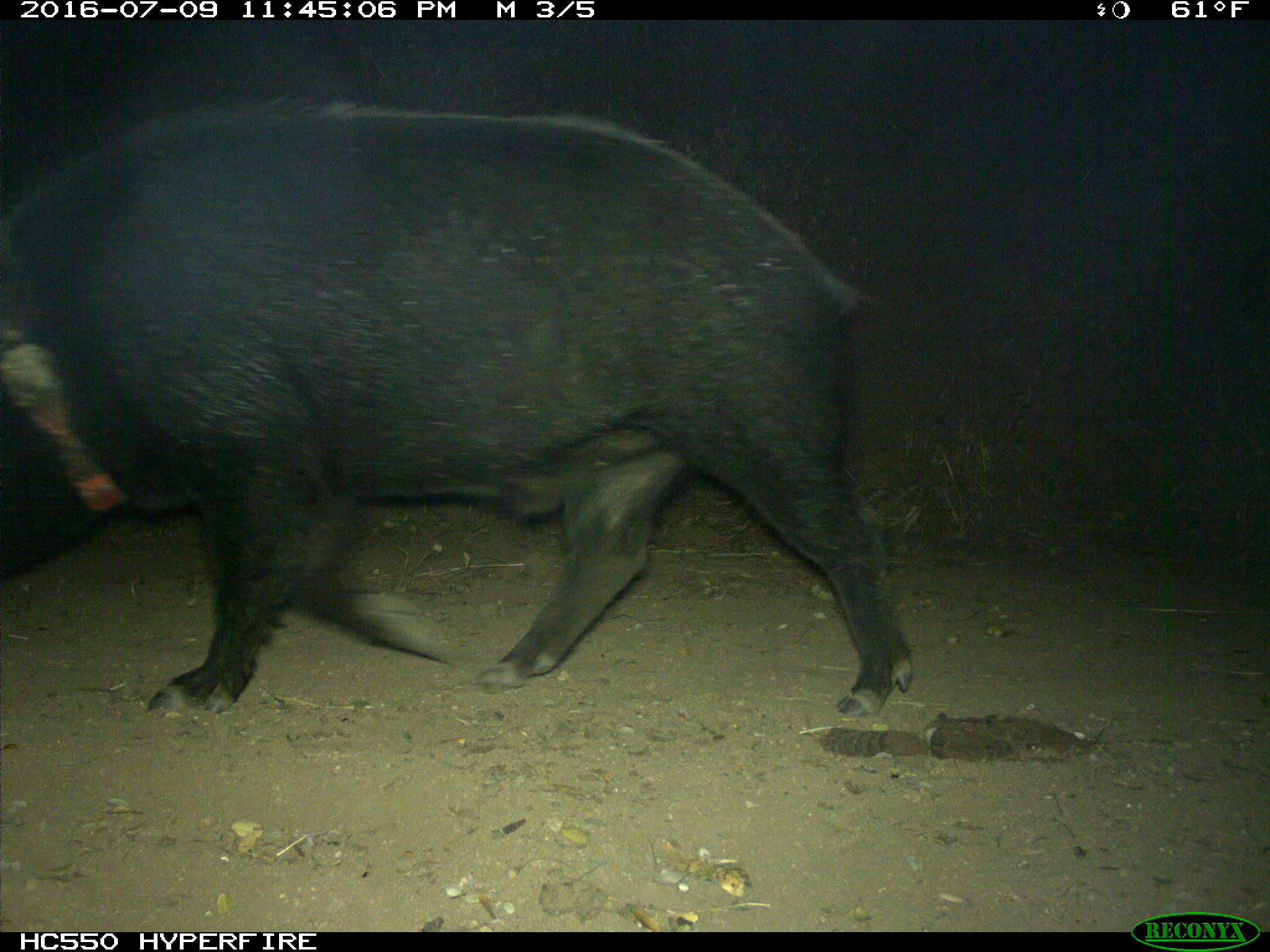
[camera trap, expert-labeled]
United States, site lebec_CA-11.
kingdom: Animalia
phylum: Chordata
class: Mammalia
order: Artiodactyla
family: Suidae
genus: Sus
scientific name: Sus scrofa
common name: wild boar